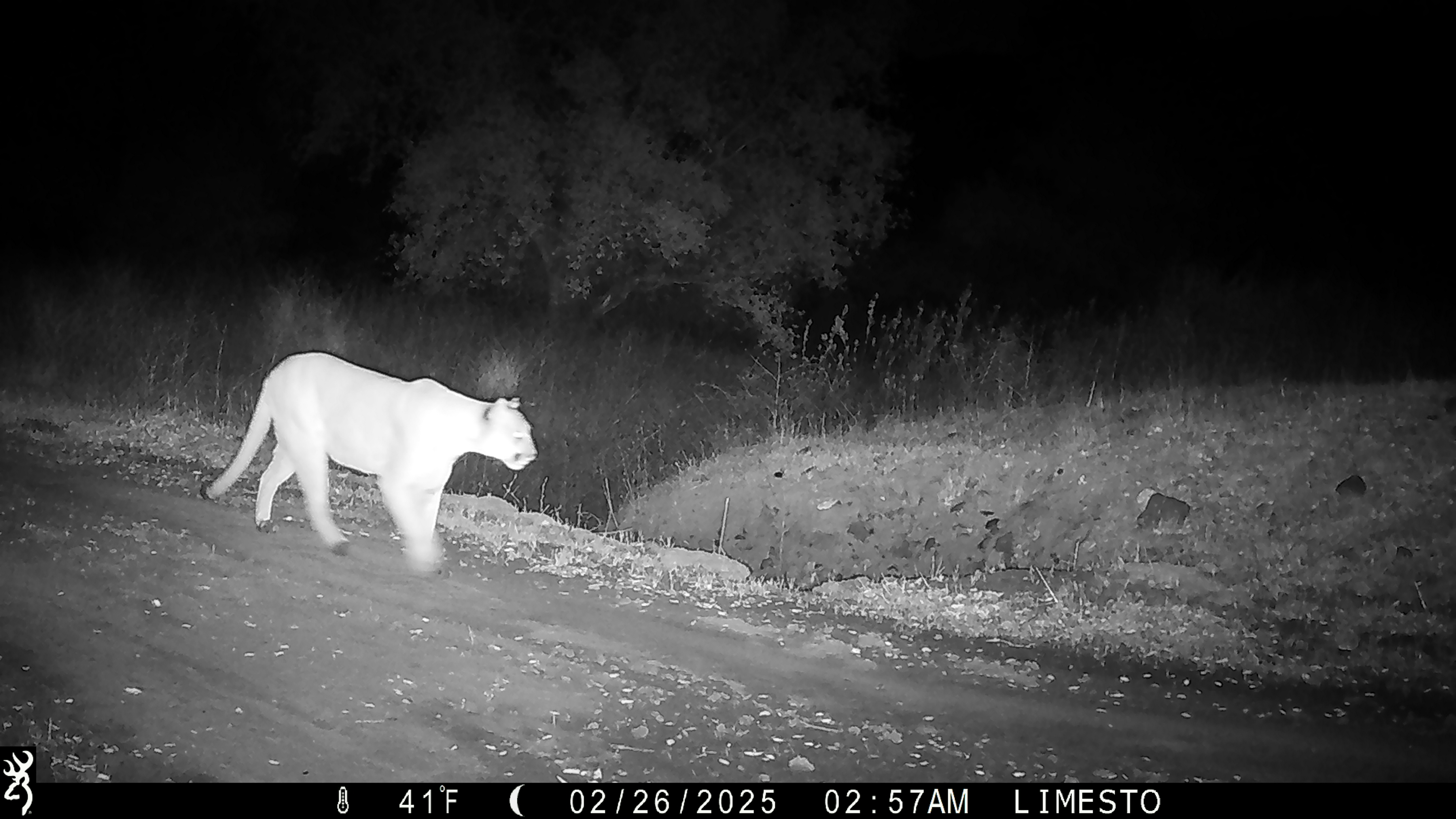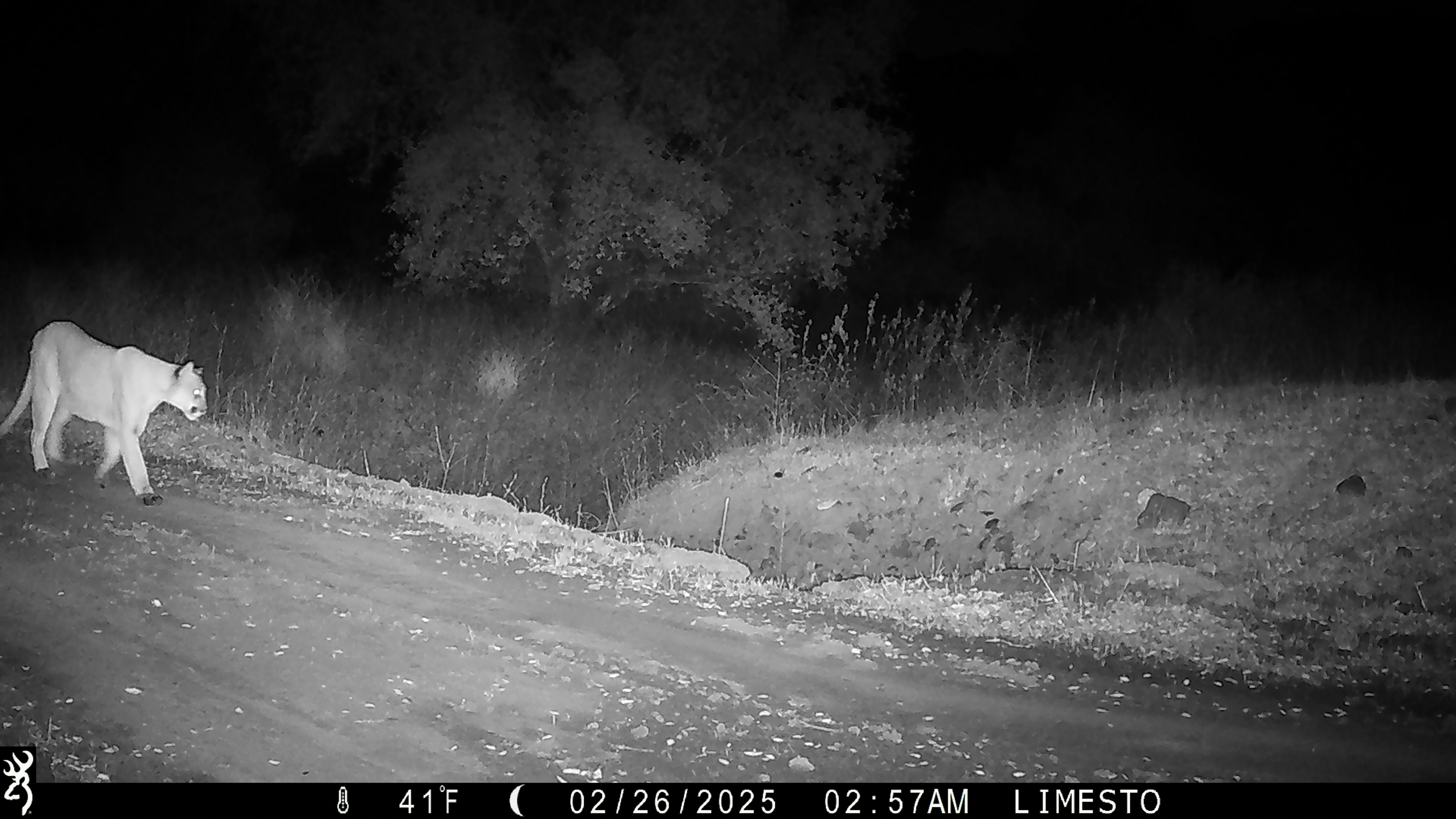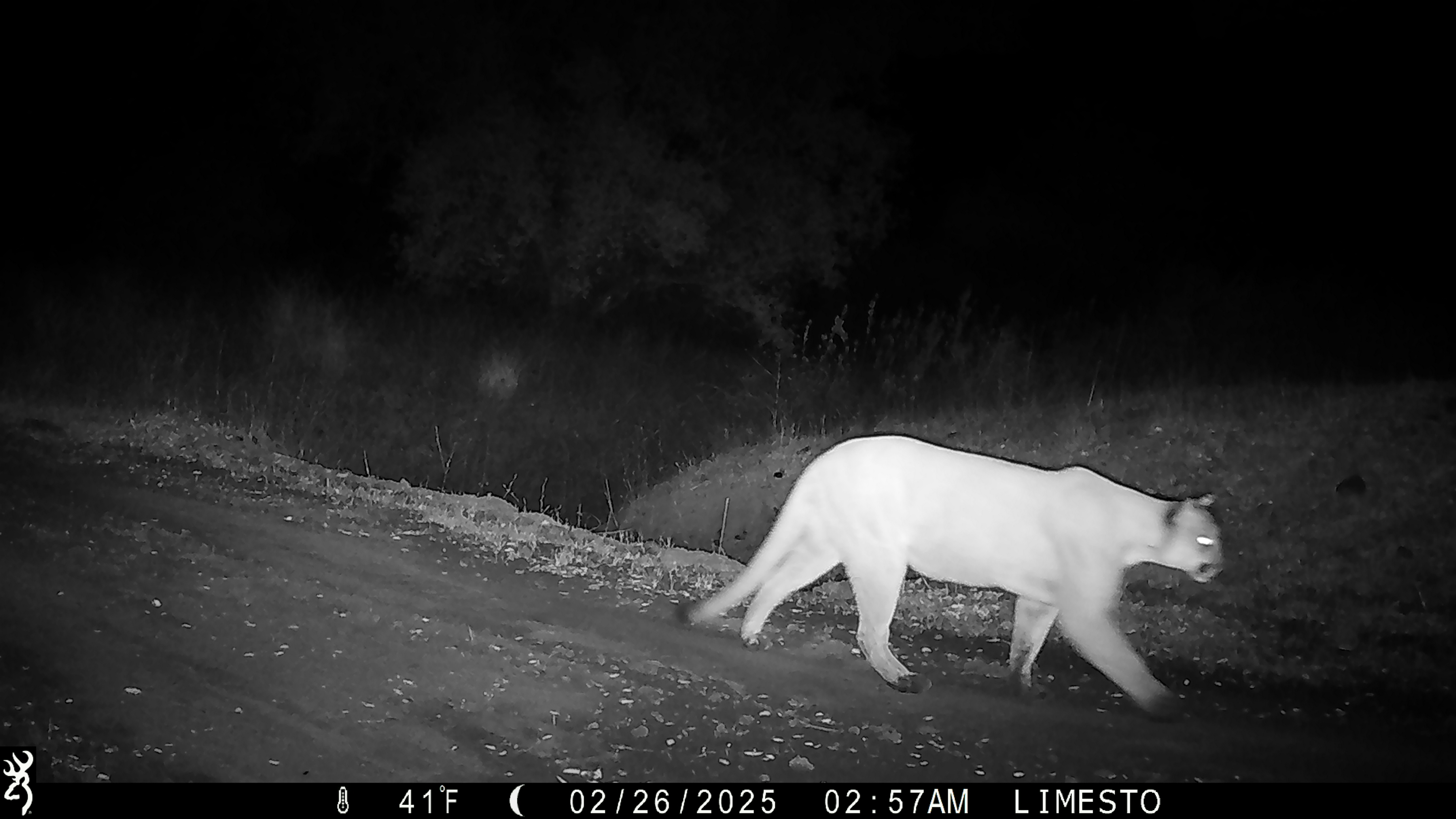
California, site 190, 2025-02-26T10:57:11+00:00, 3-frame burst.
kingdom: Animalia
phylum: Chordata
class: Mammalia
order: Carnivora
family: Felidae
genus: Puma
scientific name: Puma concolor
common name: puma